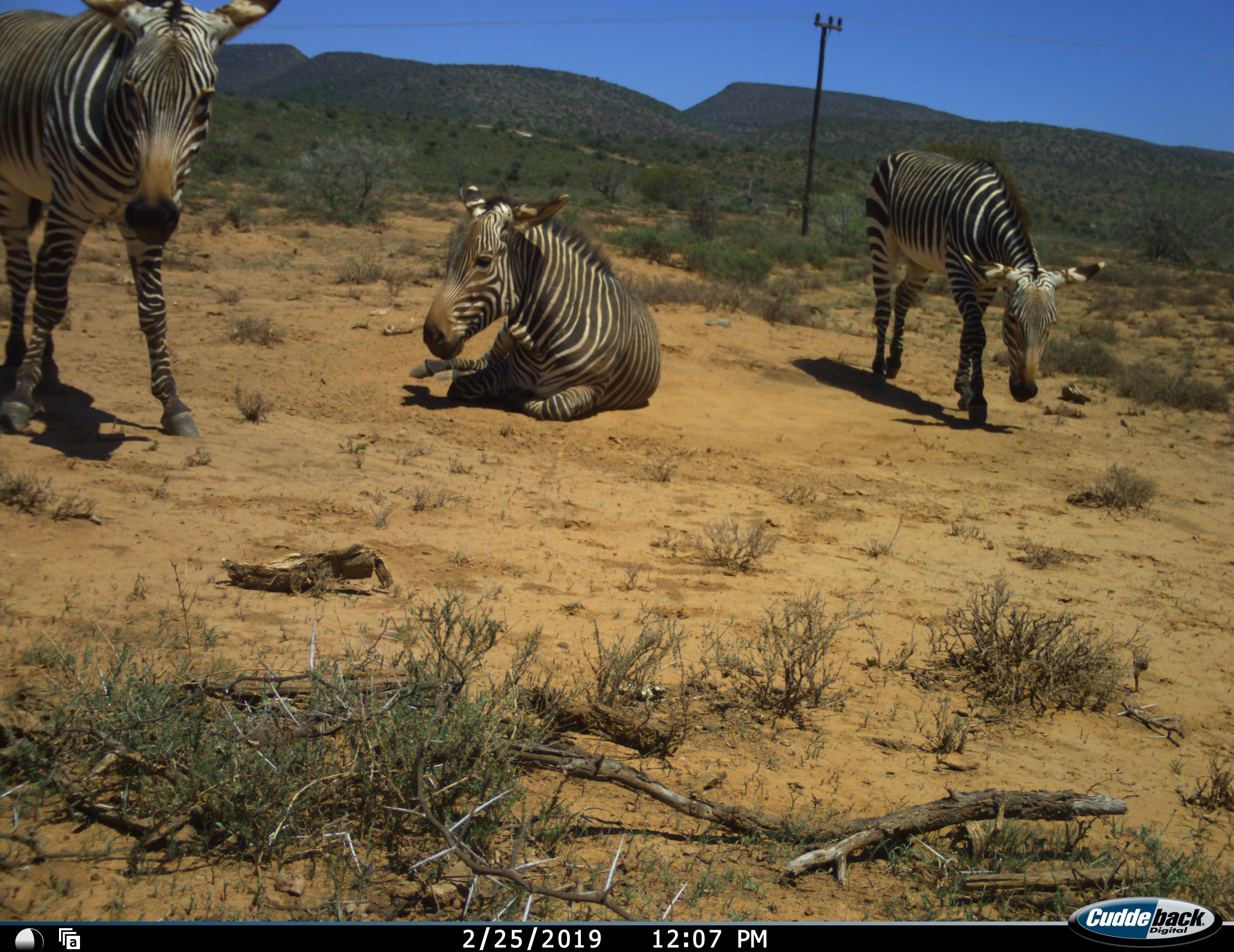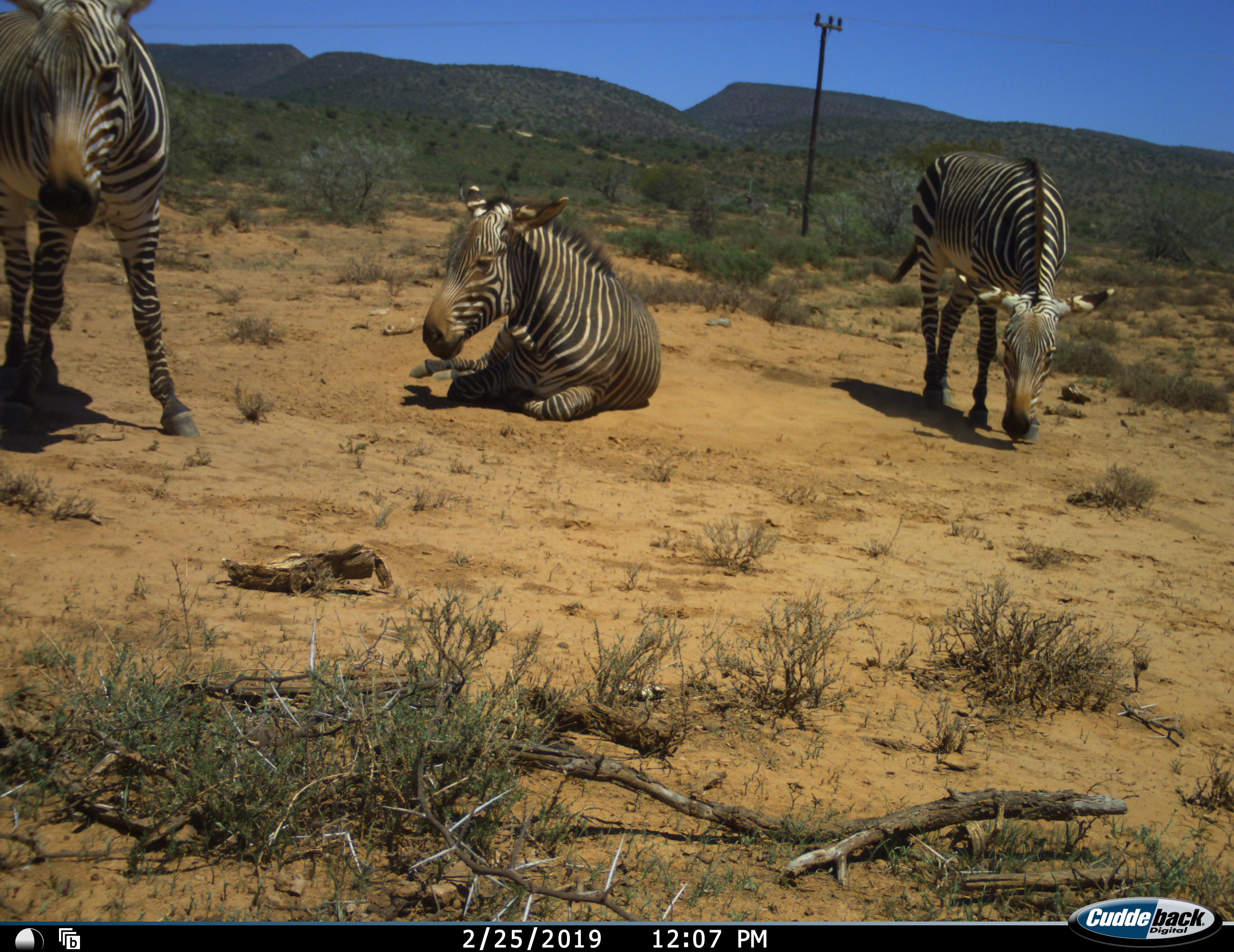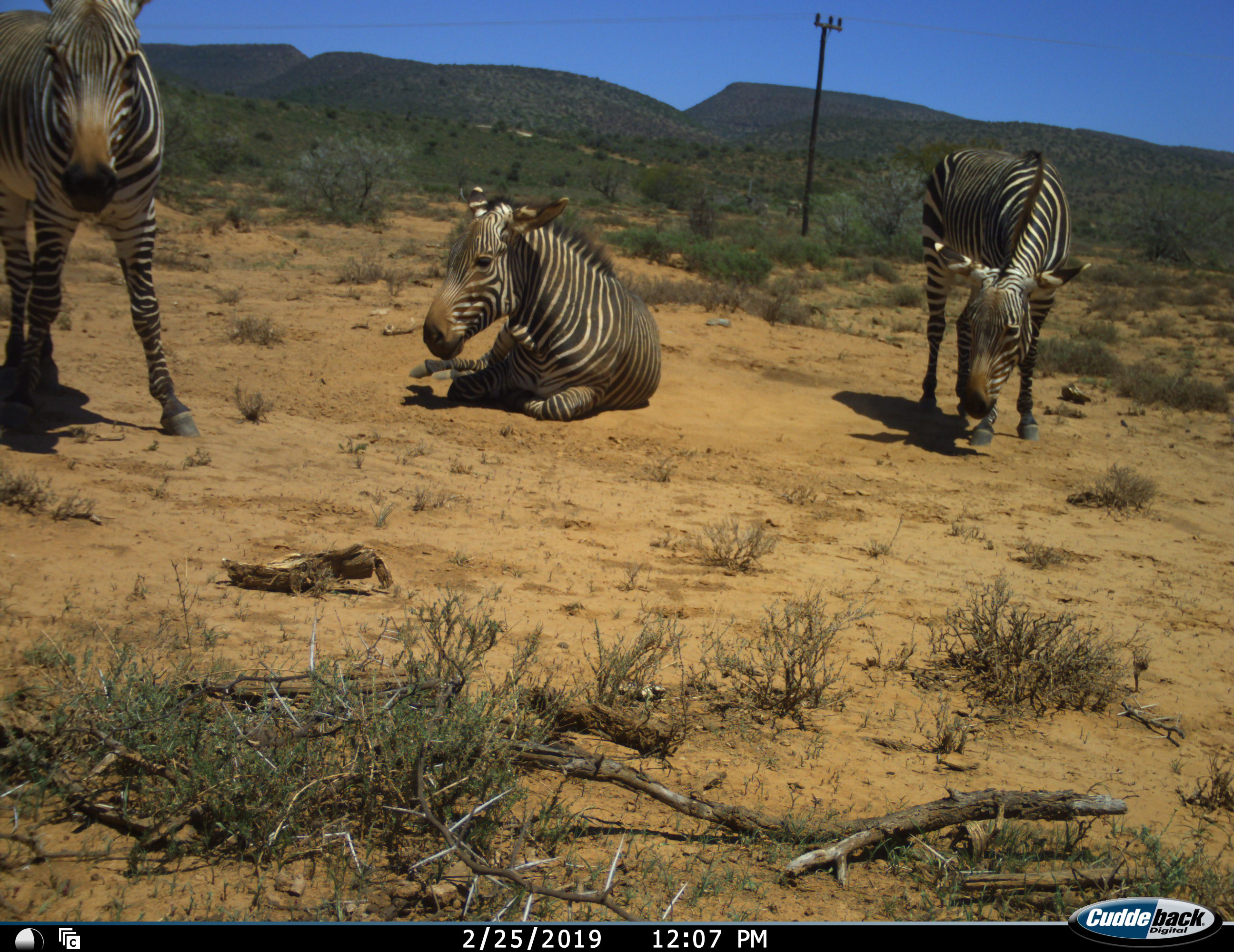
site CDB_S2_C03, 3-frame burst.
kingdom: Animalia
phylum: Chordata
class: Mammalia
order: Perissodactyla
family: Equidae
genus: Equus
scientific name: Equus zebra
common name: mountain zebra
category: zebramountain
Zebramountain (mountain zebra) (Equus zebra), count 3. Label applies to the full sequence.